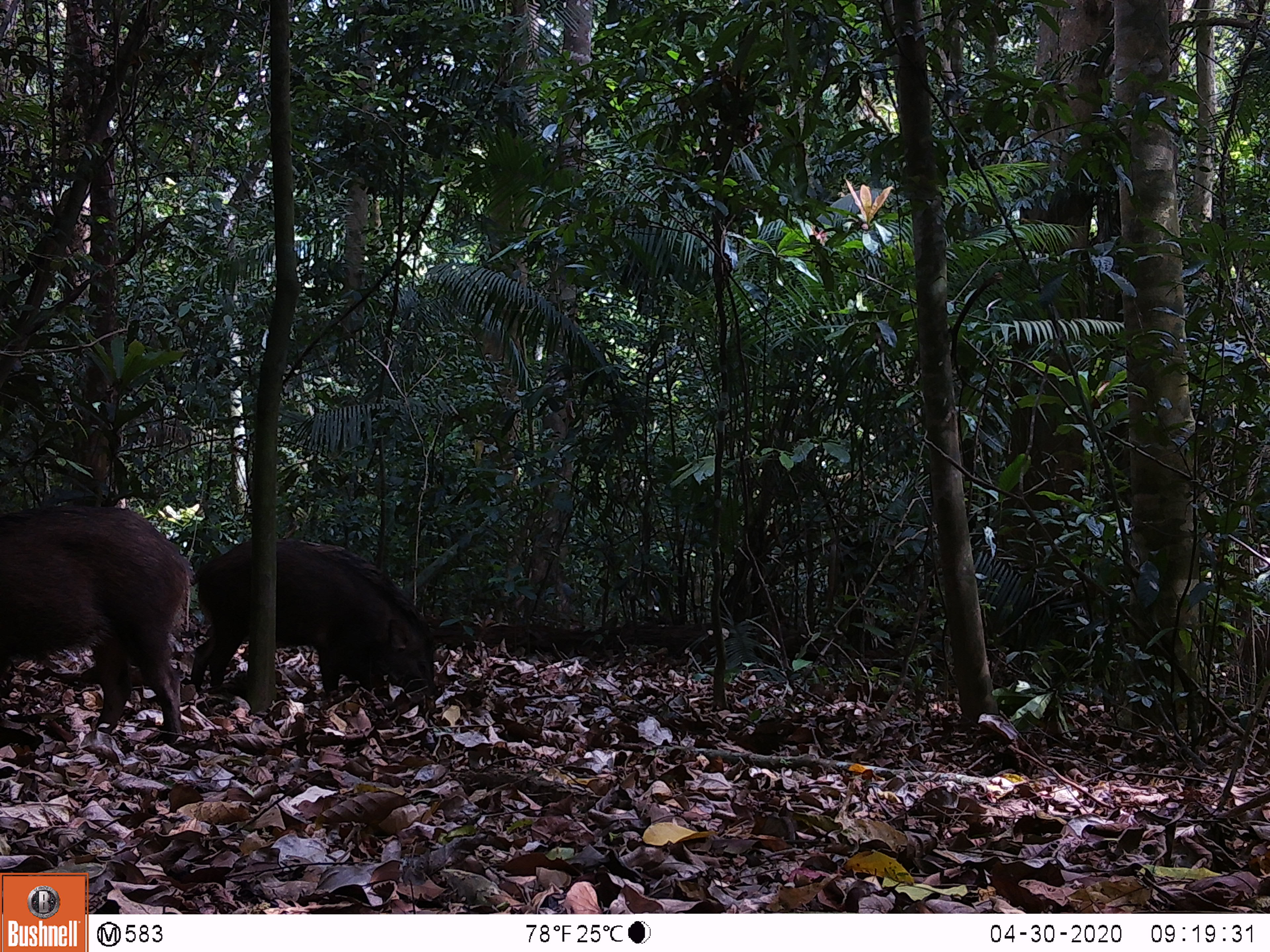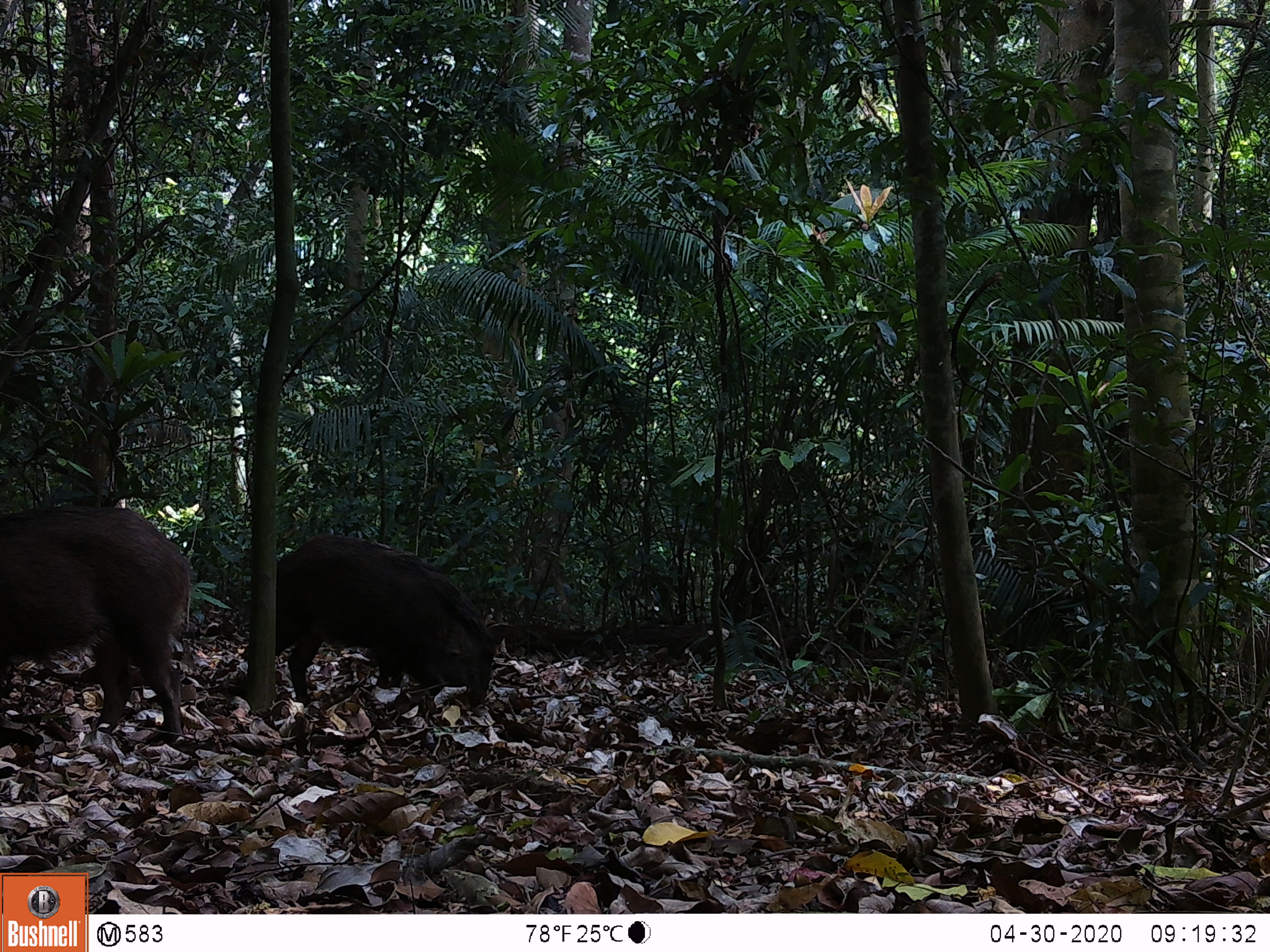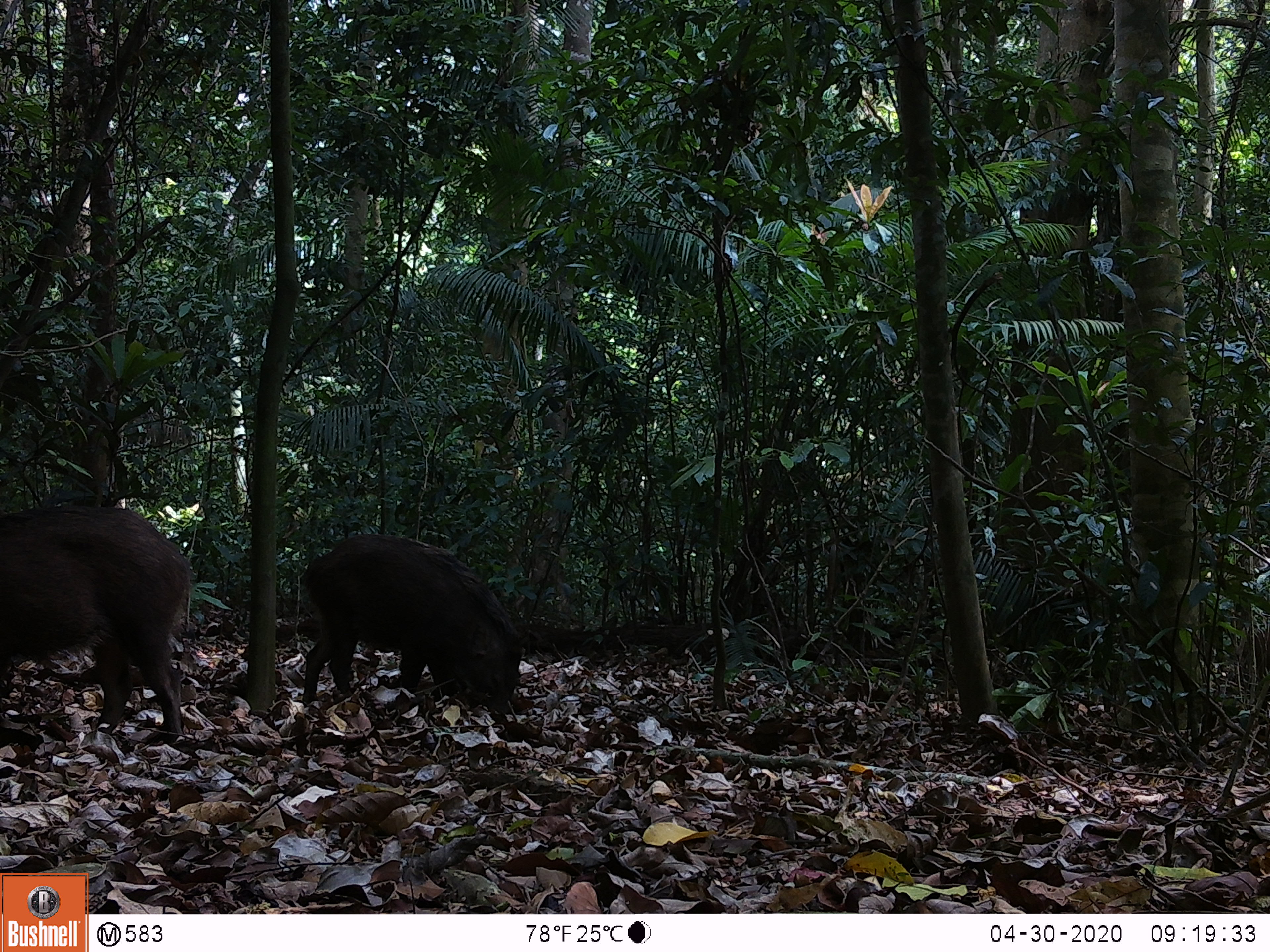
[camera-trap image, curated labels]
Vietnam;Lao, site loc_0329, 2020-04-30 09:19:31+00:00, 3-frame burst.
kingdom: Animalia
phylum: Chordata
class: Mammalia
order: Artiodactyla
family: Suidae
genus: Sus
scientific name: Sus scrofa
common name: eurasian wild pig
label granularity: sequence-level